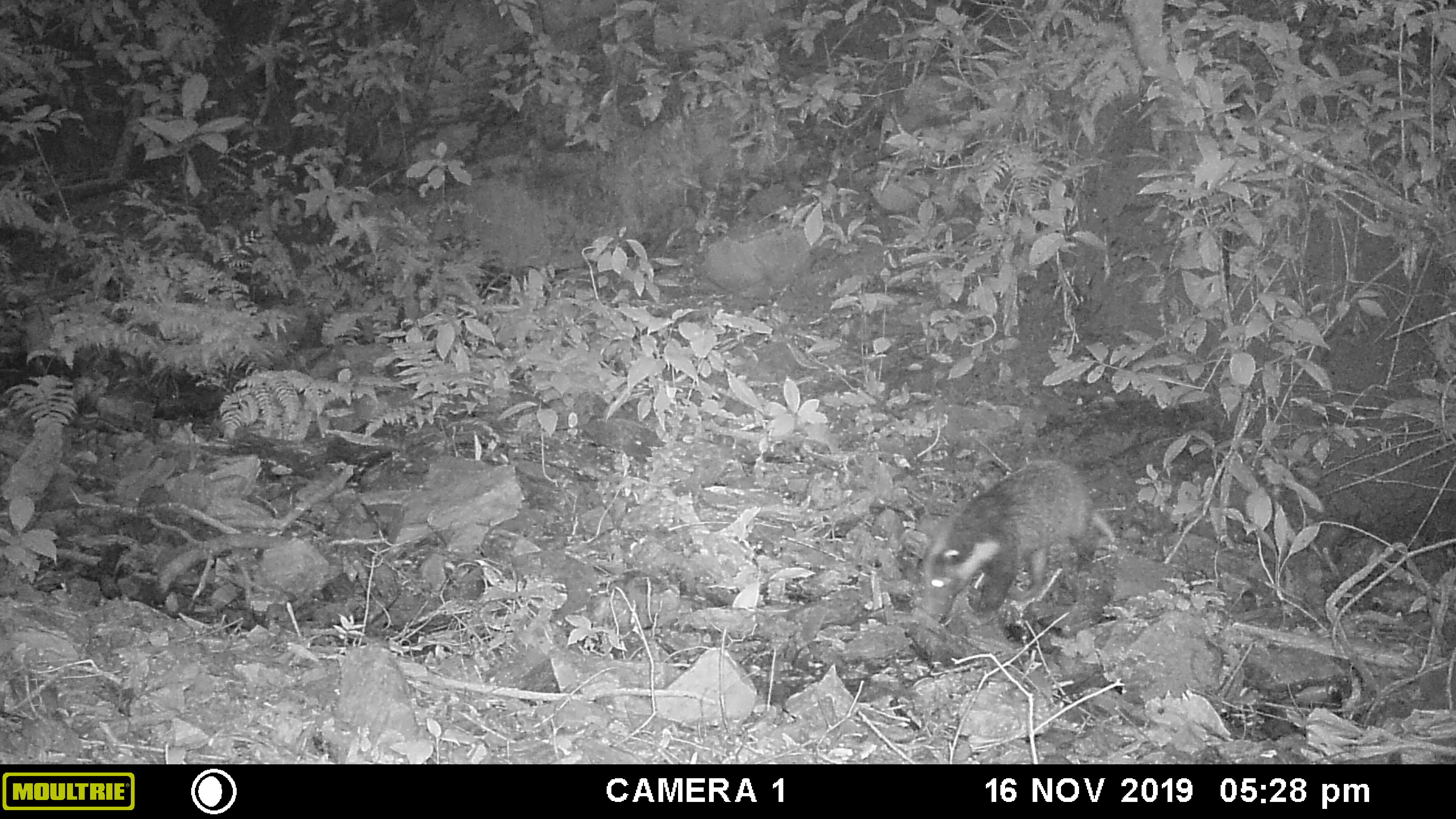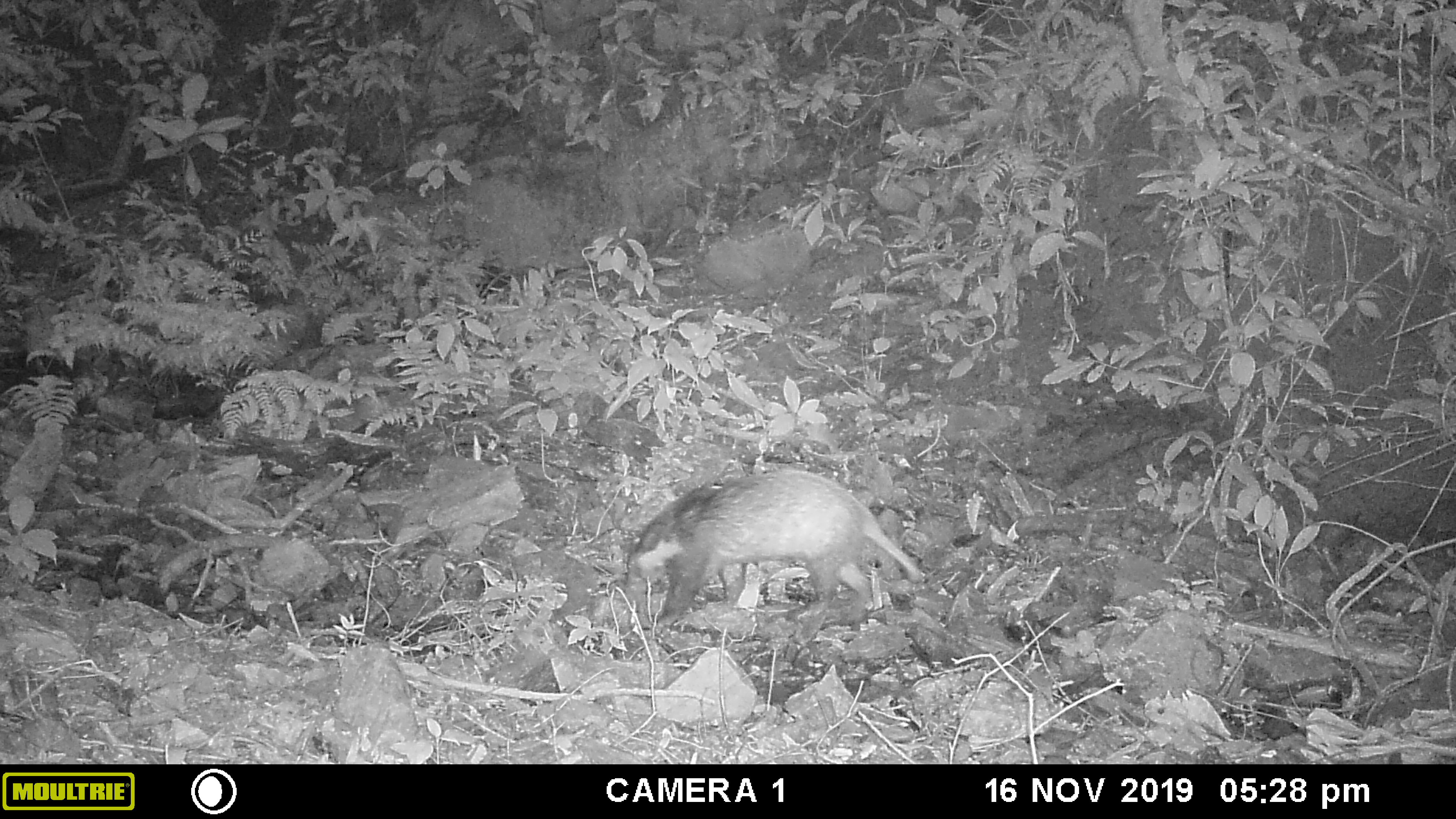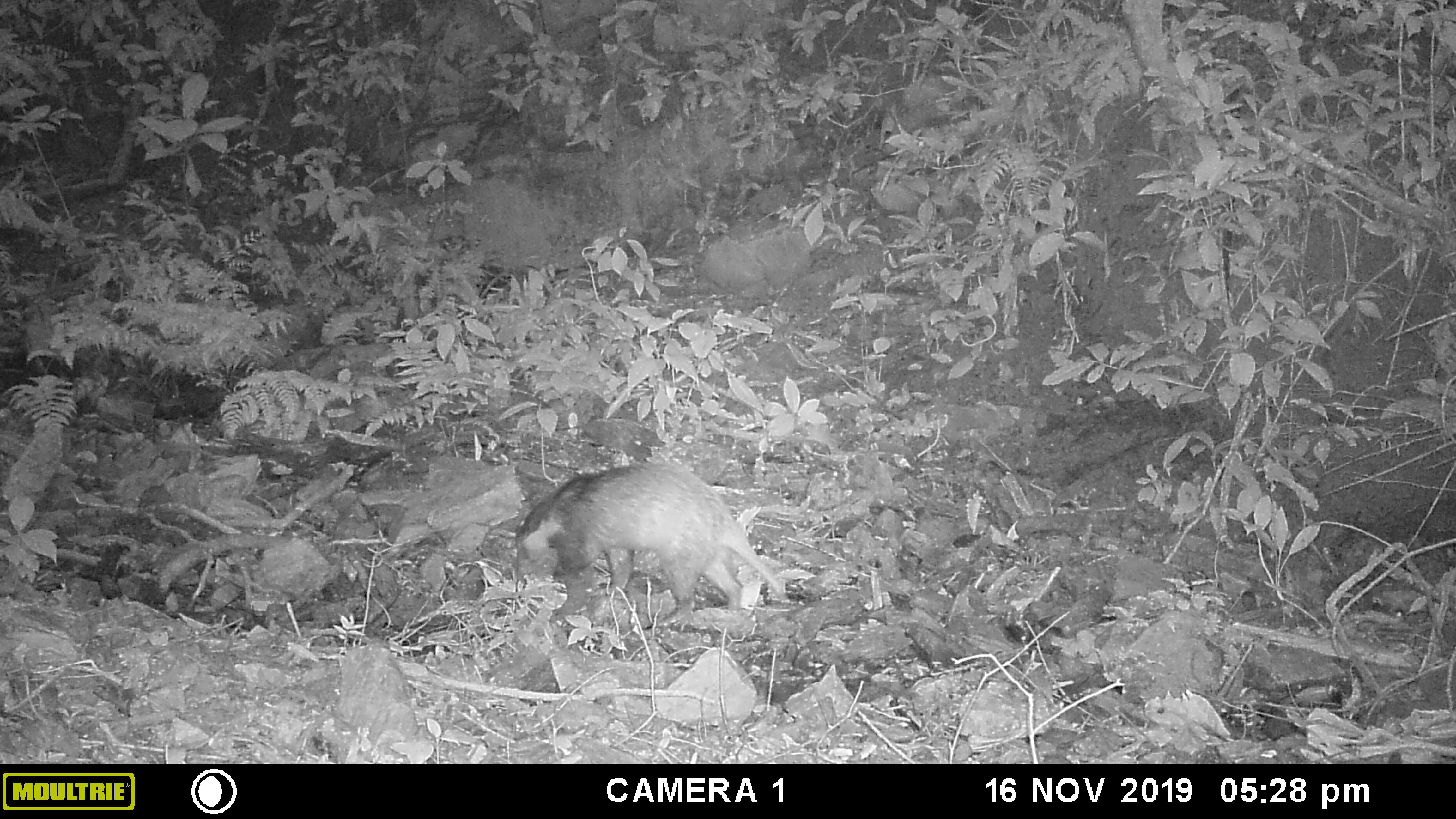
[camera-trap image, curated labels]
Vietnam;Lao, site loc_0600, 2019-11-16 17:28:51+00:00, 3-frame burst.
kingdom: Animalia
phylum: Chordata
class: Mammalia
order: Carnivora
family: Mustelidae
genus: Arctonyx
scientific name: Arctonyx collaris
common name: hog badger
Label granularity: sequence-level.